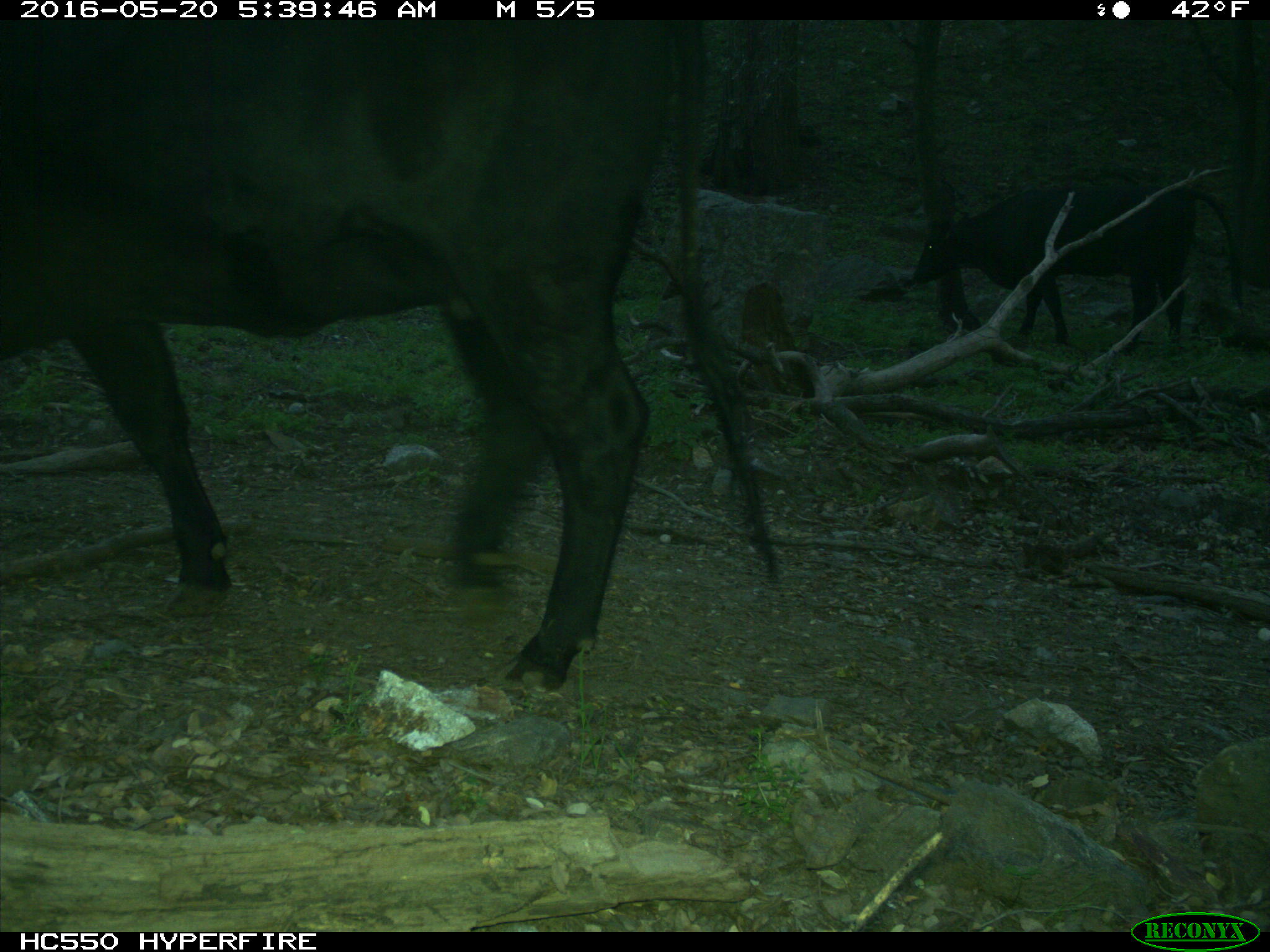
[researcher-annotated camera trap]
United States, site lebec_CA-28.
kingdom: Animalia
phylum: Chordata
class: Mammalia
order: Artiodactyla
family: Bovidae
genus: Bos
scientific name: Bos taurus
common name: domestic cow